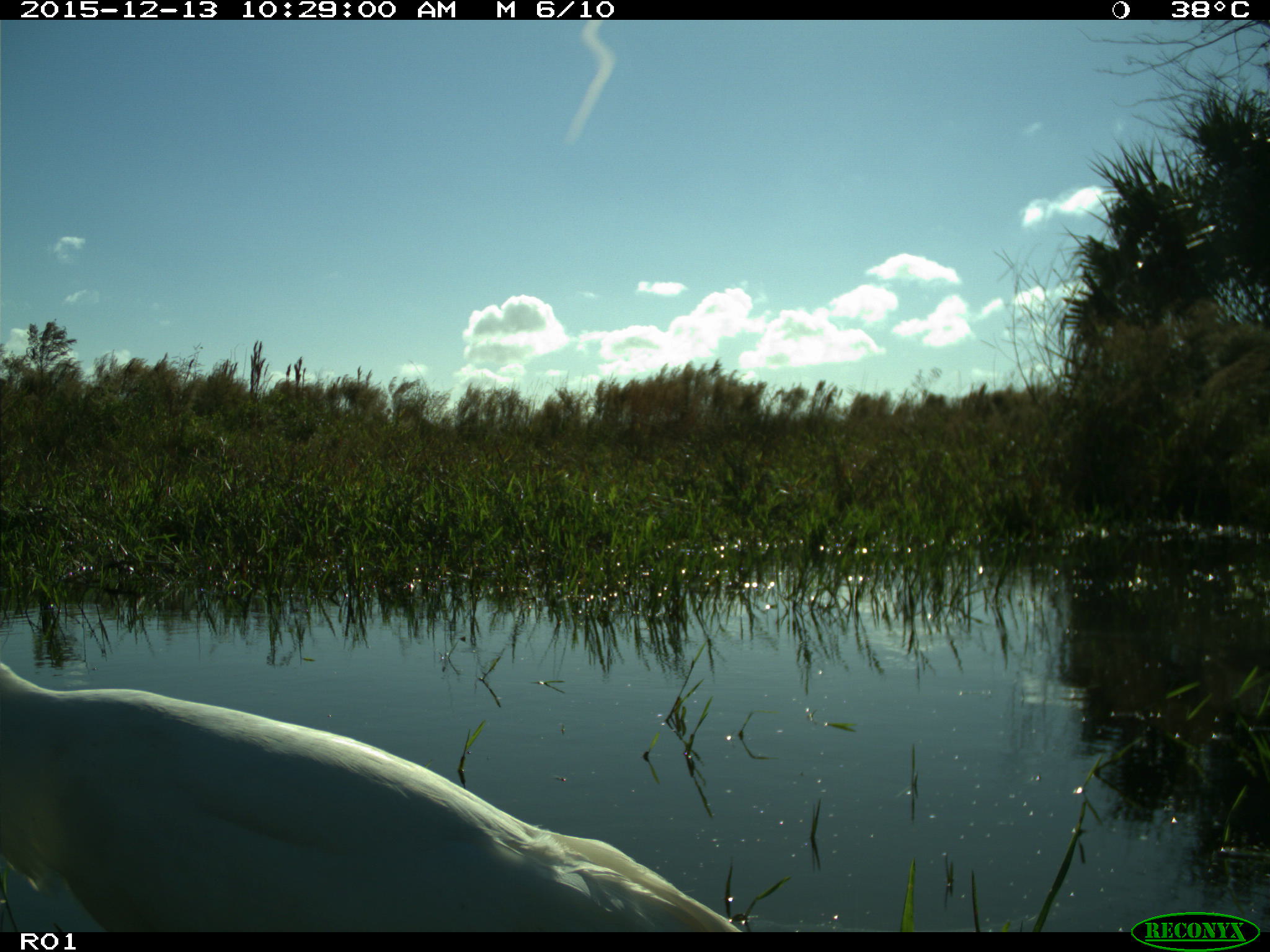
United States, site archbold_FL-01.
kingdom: Animalia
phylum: Chordata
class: Aves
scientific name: Aves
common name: birds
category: unidentified bird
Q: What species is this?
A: Unidentified bird (birds) (Aves).